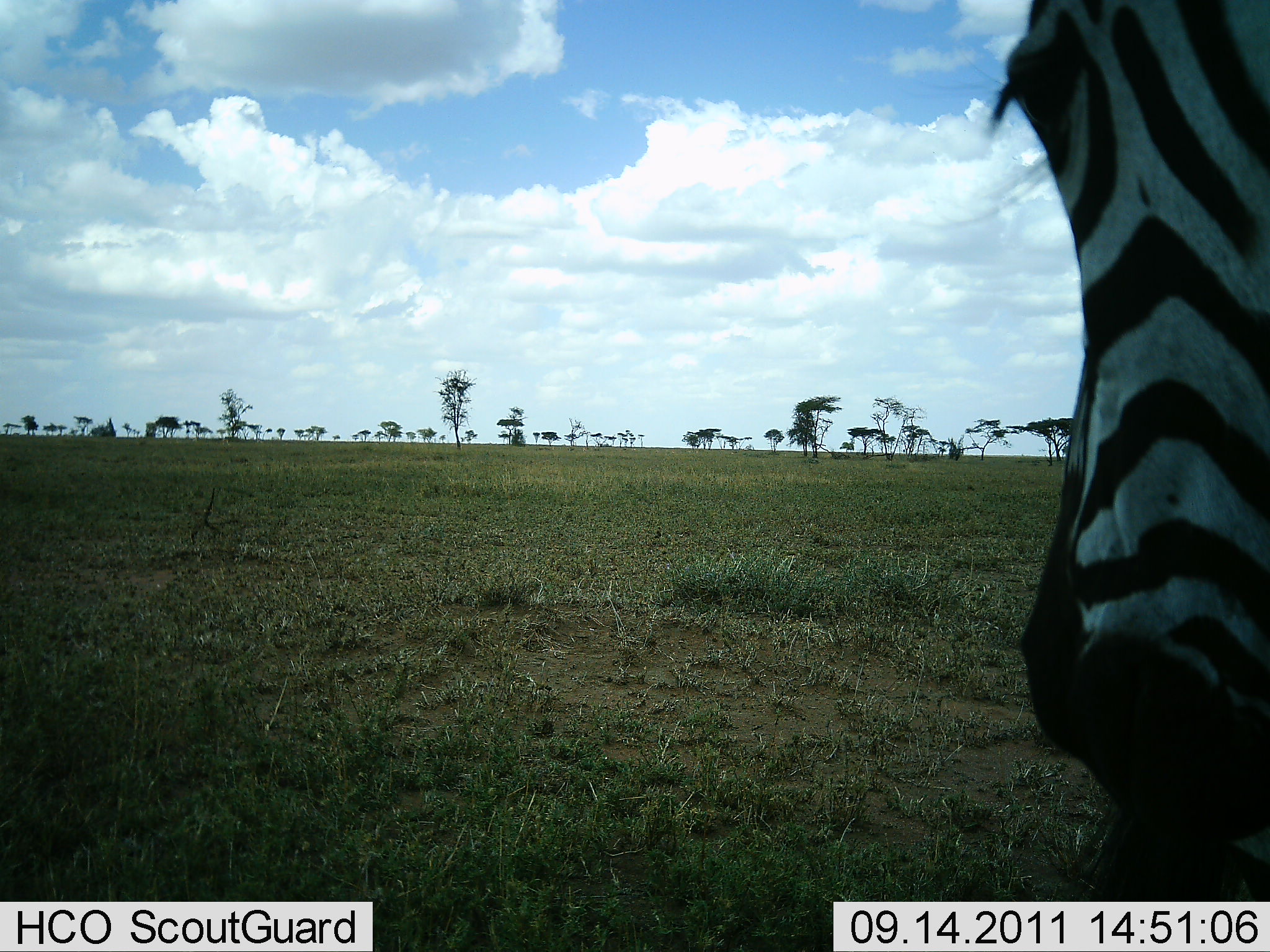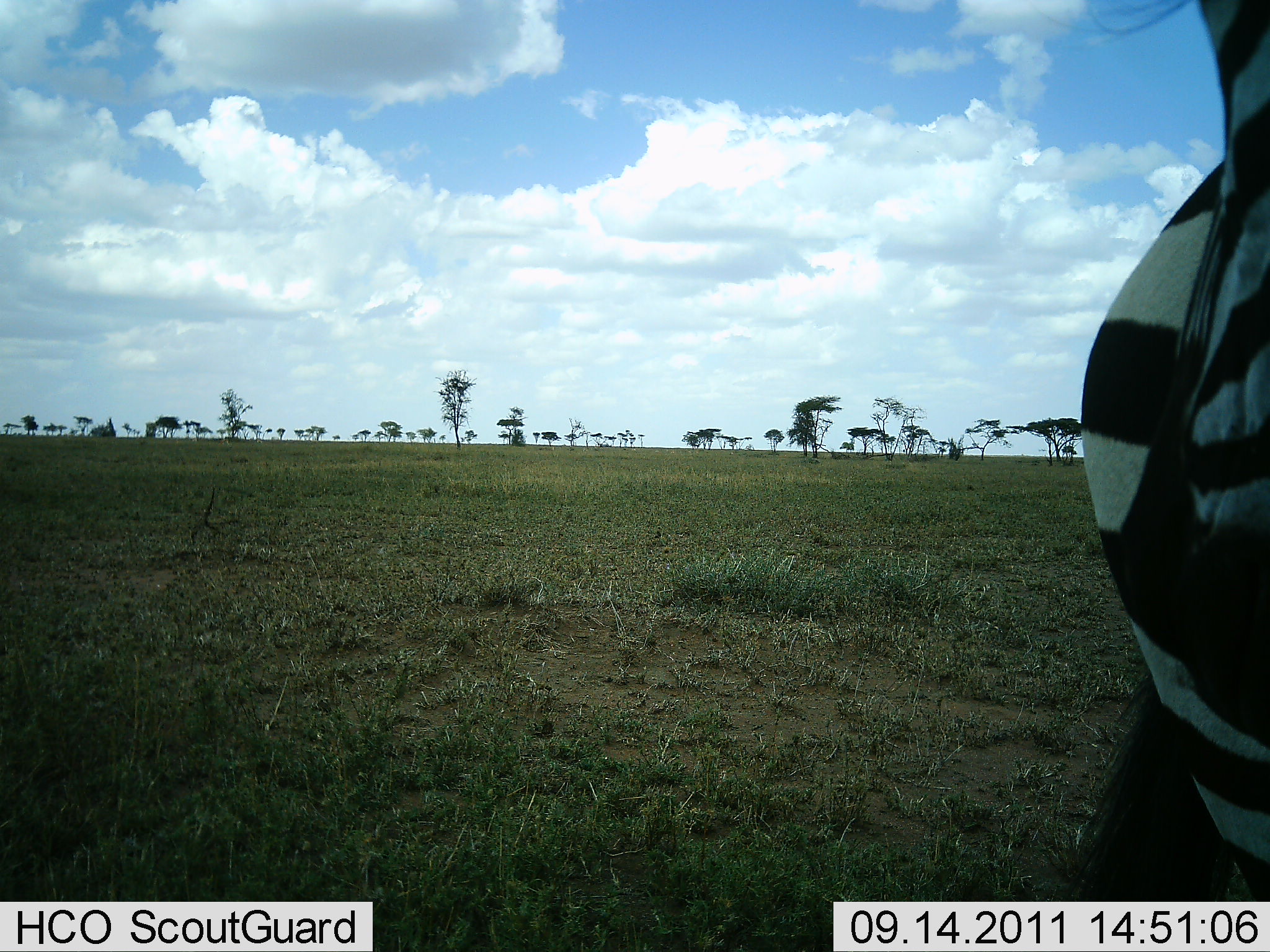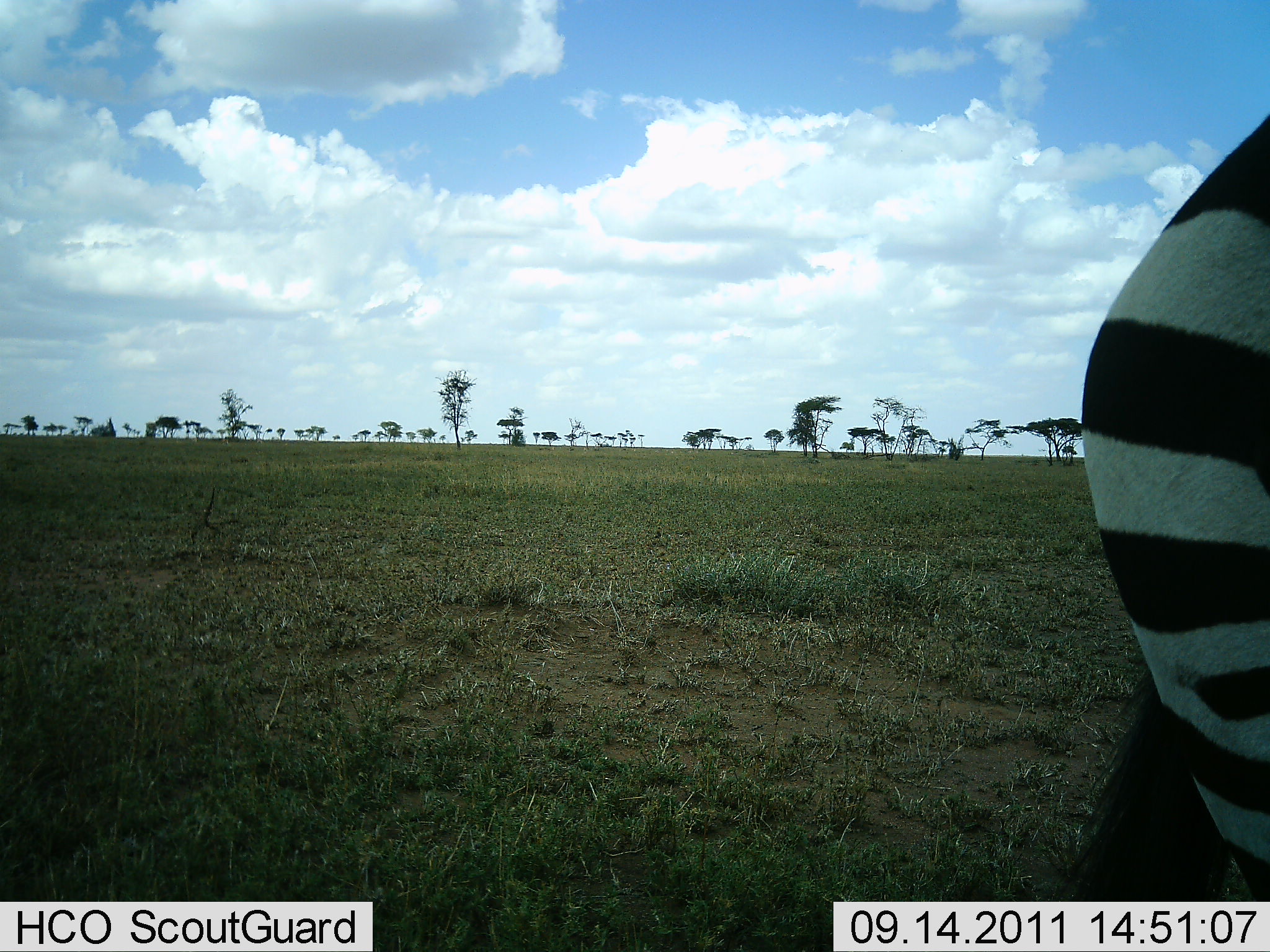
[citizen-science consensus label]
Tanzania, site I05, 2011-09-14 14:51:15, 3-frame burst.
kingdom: Animalia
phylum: Chordata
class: Mammalia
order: Perissodactyla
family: Equidae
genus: Equus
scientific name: Equus quagga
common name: plains zebra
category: zebra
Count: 1.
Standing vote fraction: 50%.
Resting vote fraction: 7%.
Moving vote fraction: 36%.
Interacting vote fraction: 0%.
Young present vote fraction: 0%.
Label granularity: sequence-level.